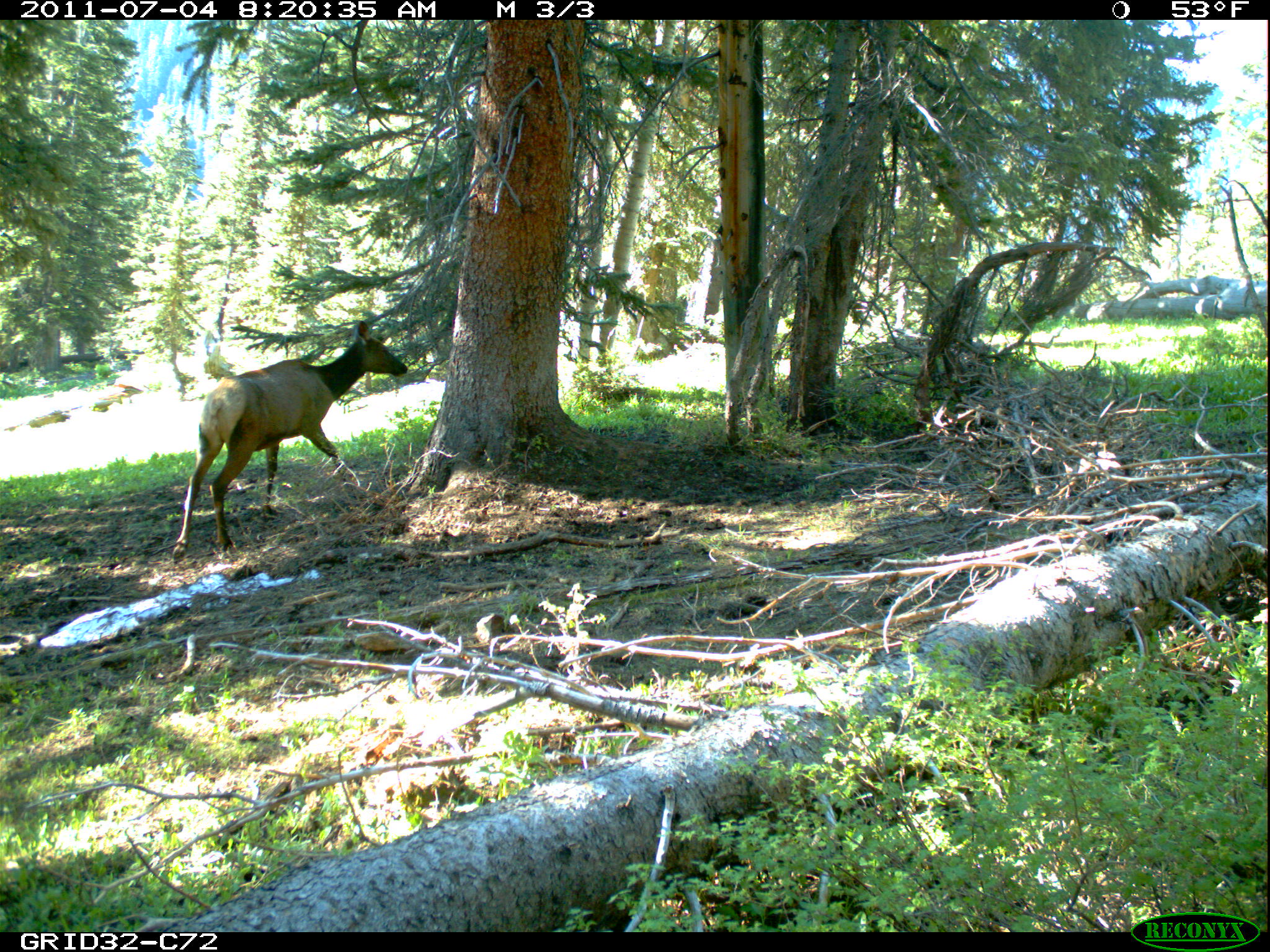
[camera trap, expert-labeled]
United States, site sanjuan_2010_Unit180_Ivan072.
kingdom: Animalia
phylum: Chordata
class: Mammalia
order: Artiodactyla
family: Cervidae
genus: Cervus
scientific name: Cervus elaphus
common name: red deer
Cervus elaphus (red deer).